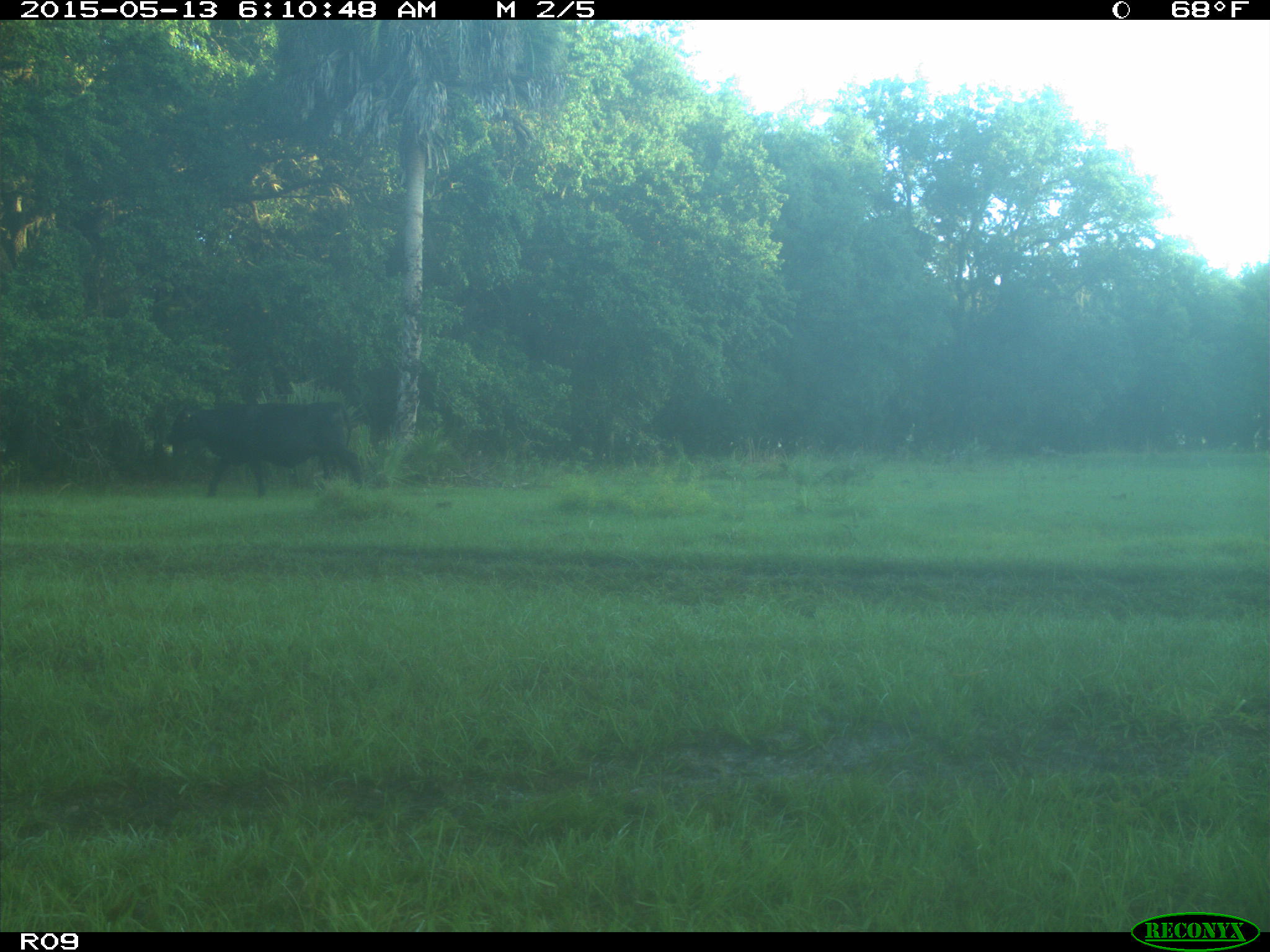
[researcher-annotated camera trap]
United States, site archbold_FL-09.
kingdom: Animalia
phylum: Chordata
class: Mammalia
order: Artiodactyla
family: Bovidae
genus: Bos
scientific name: Bos taurus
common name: domestic cow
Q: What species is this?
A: Bos taurus (domestic cow).